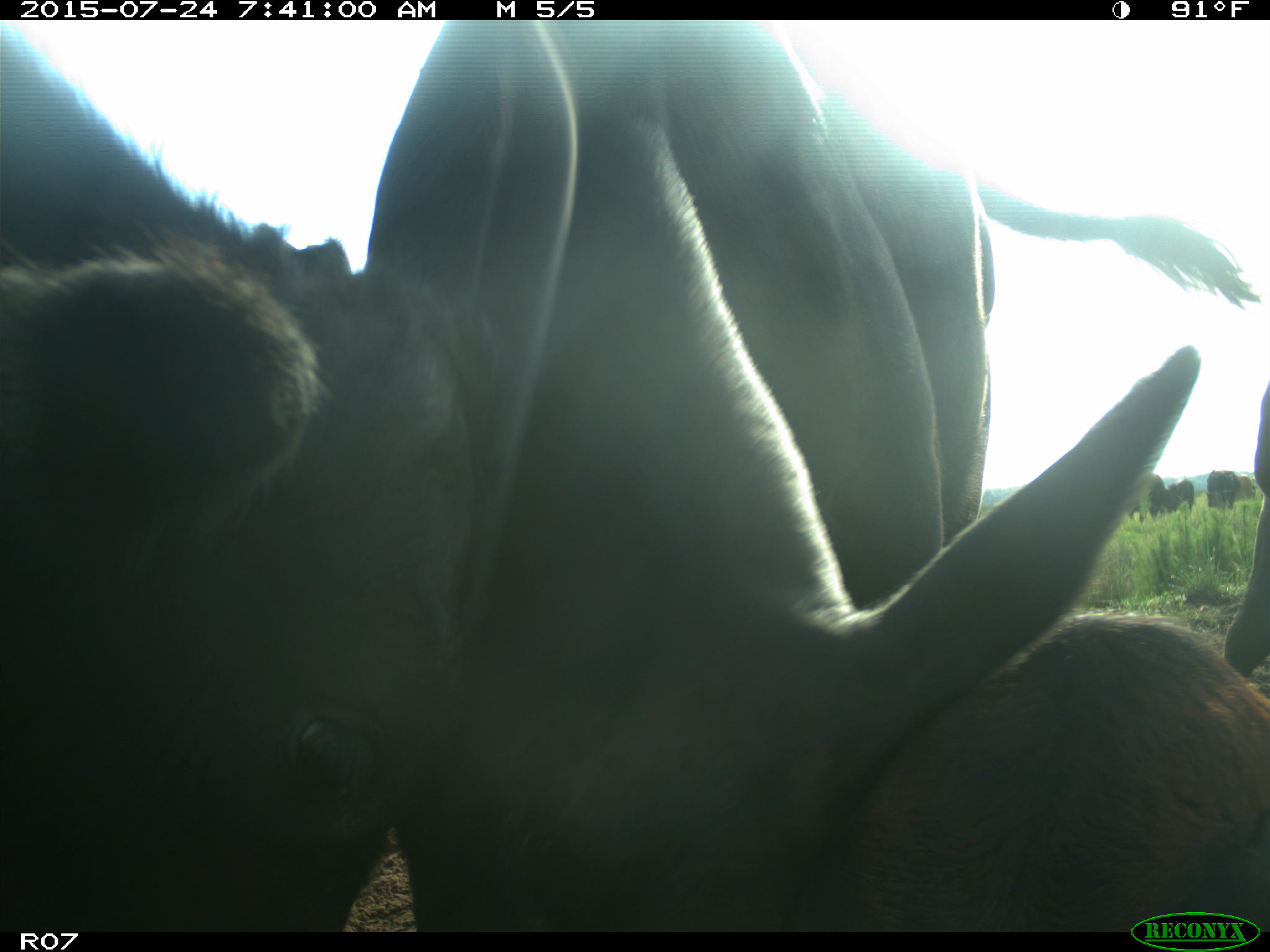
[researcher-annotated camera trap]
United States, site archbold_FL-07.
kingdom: Animalia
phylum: Chordata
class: Mammalia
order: Artiodactyla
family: Bovidae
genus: Bos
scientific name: Bos taurus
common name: domestic cow